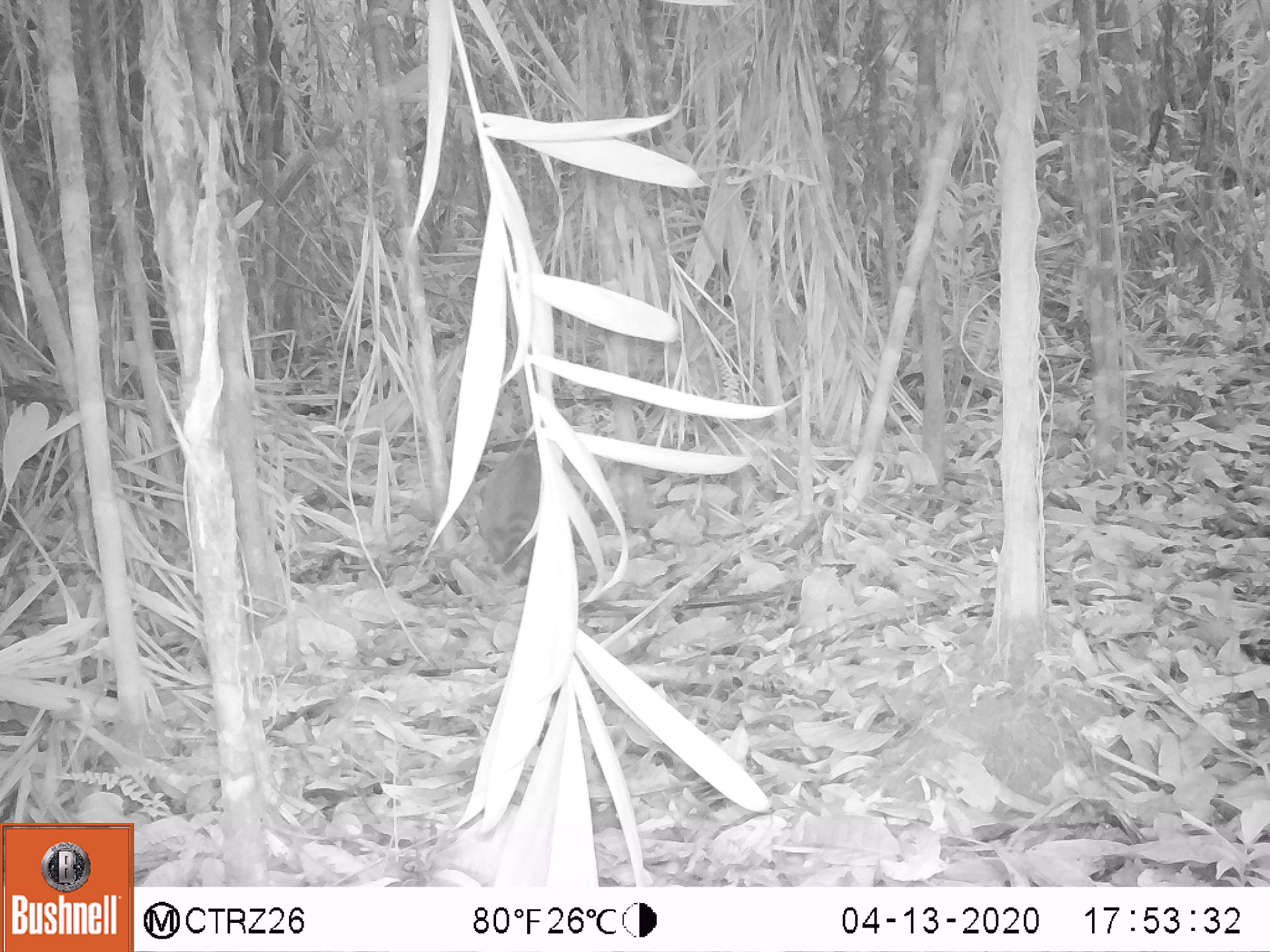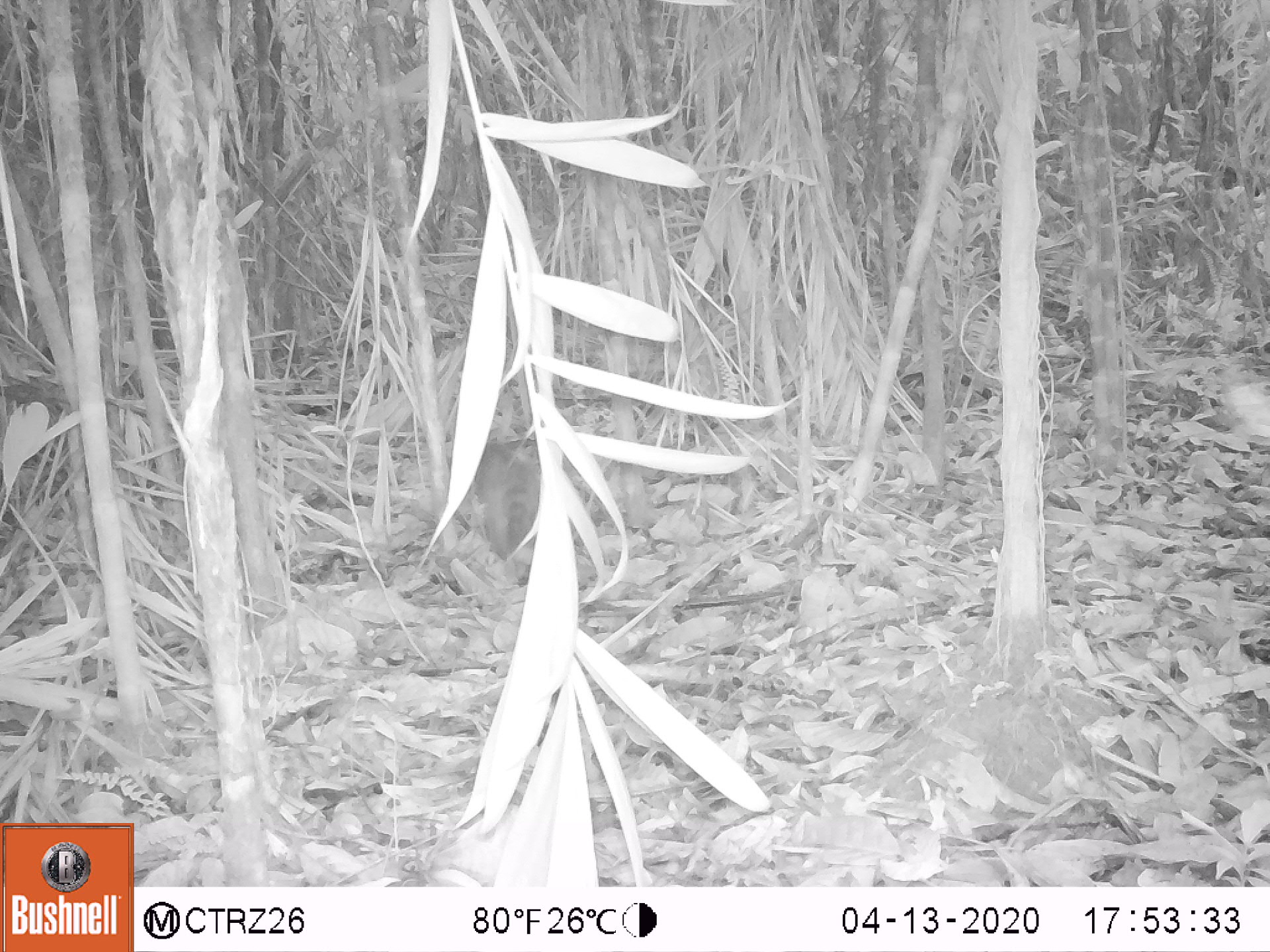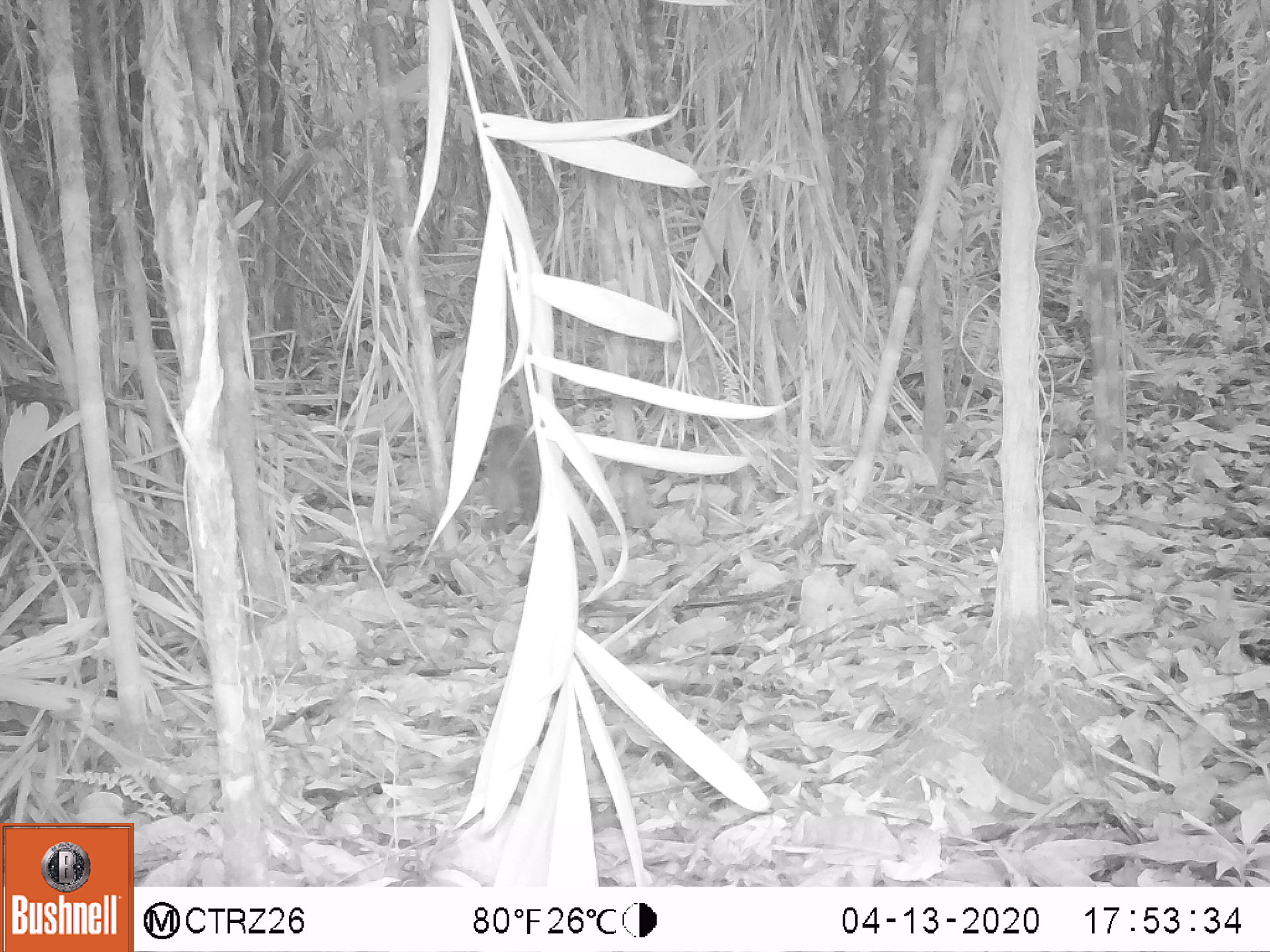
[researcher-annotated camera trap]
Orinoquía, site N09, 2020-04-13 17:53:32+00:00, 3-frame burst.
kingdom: Animalia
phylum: Chordata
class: Mammalia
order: Carnivora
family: Procyonidae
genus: Nasua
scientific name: Nasua nasua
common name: south american coati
South american coati (Nasua nasua).